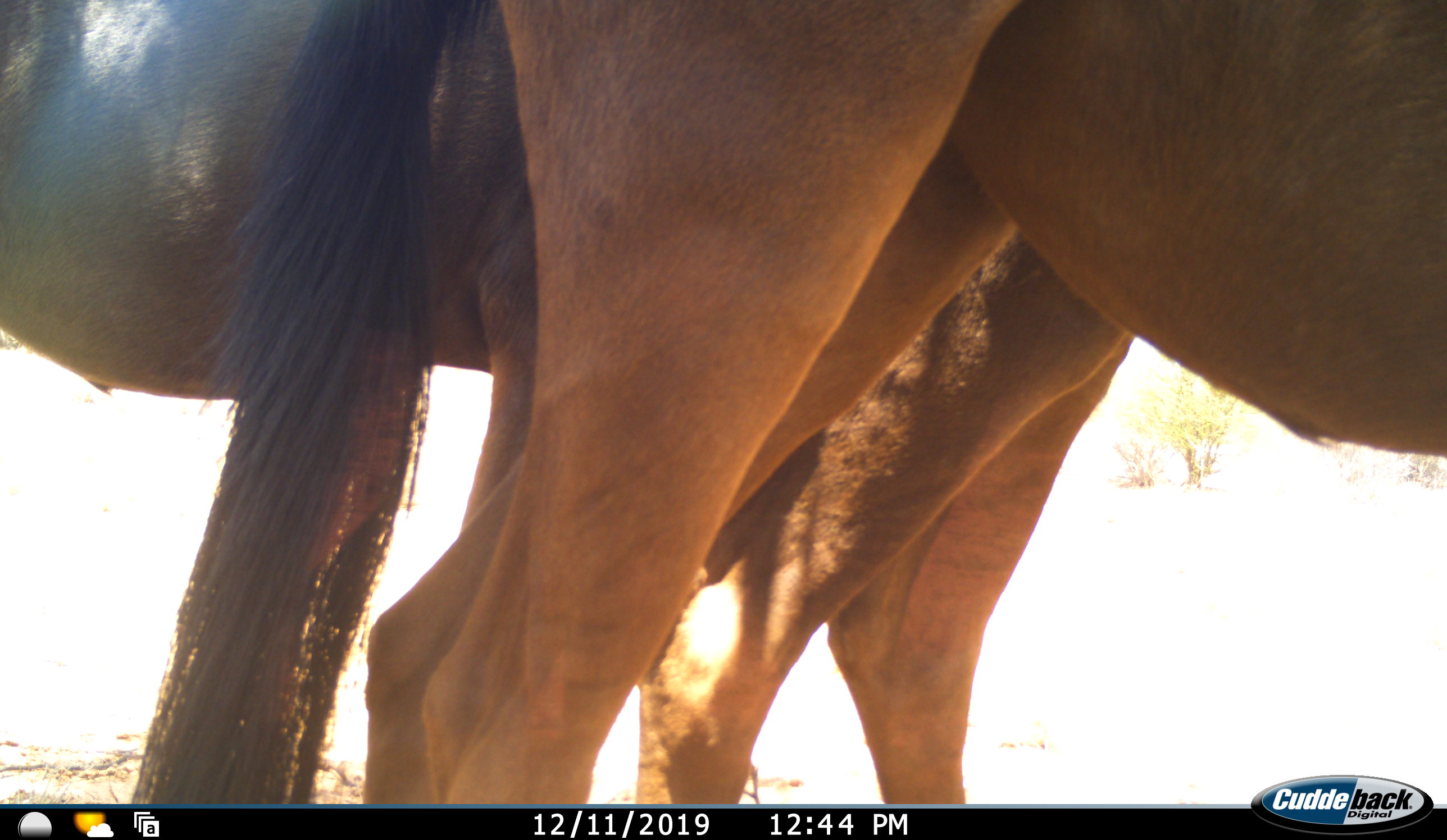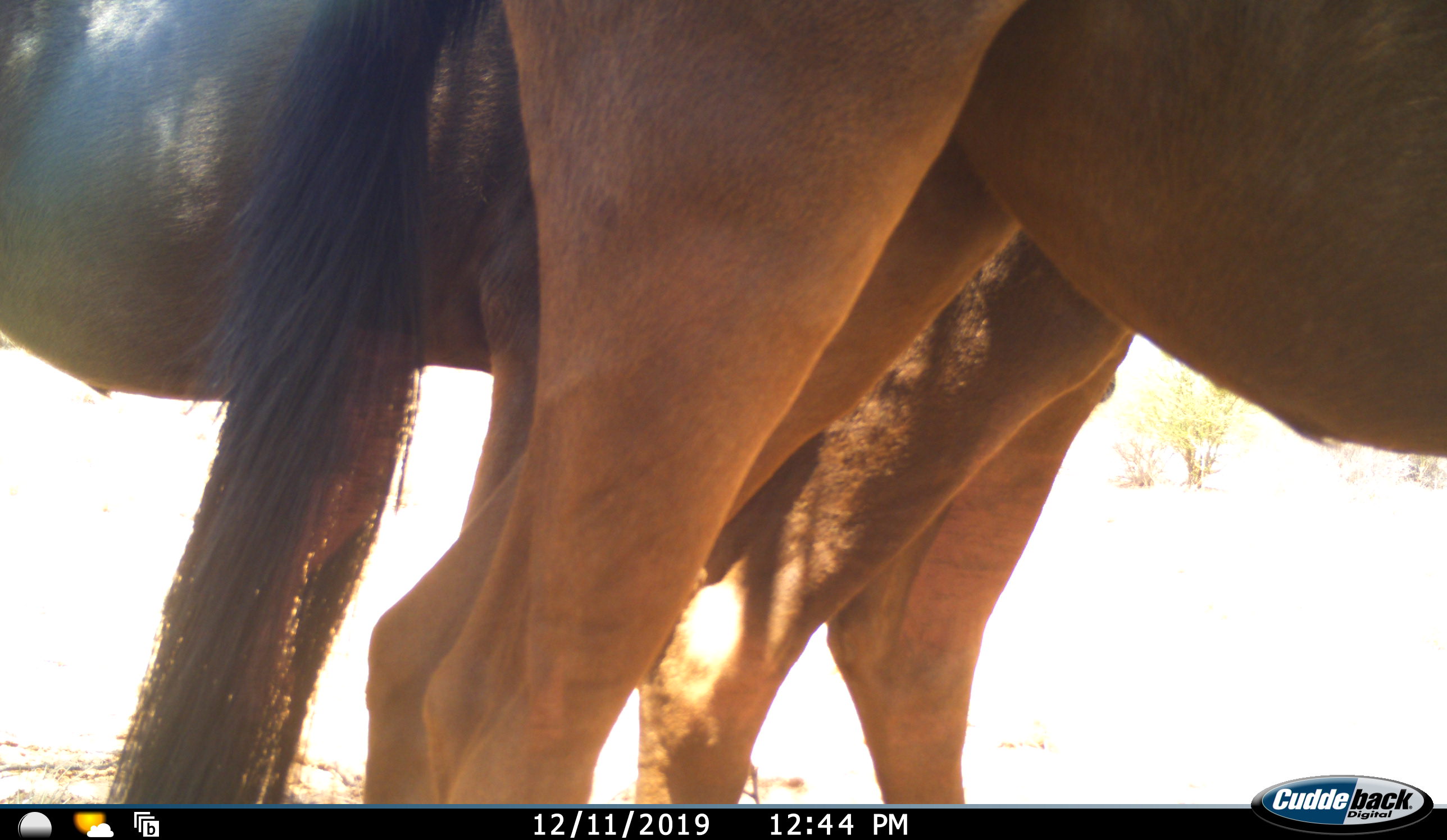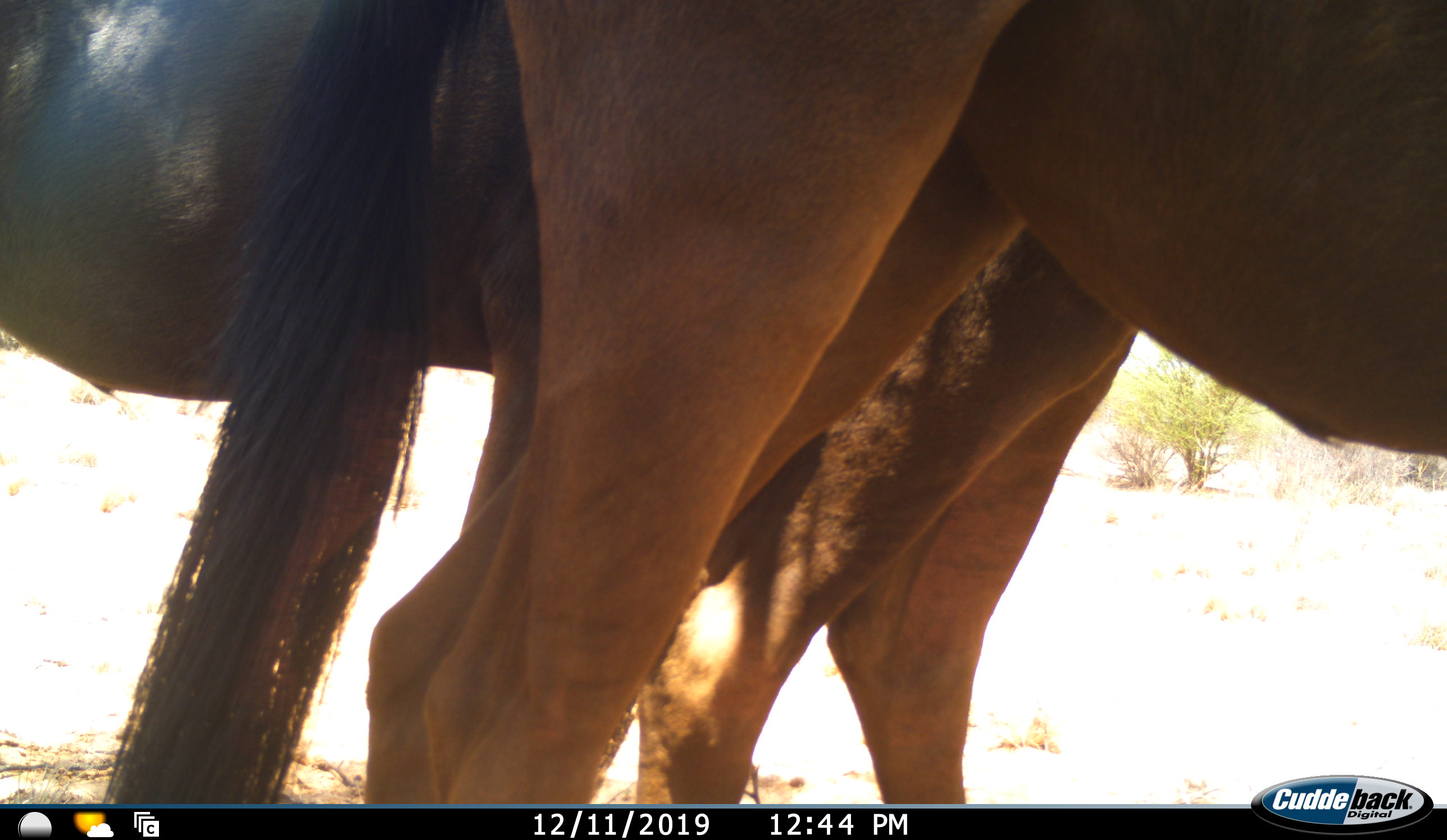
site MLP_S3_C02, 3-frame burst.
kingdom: Animalia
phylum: Chordata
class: Mammalia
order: Artiodactyla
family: Bovidae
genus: Connochaetes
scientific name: Connochaetes taurinus taurinus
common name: blue wildebeest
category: wildebeestblue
Wildebeestblue (blue wildebeest) (Connochaetes taurinus taurinus), count 2. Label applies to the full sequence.